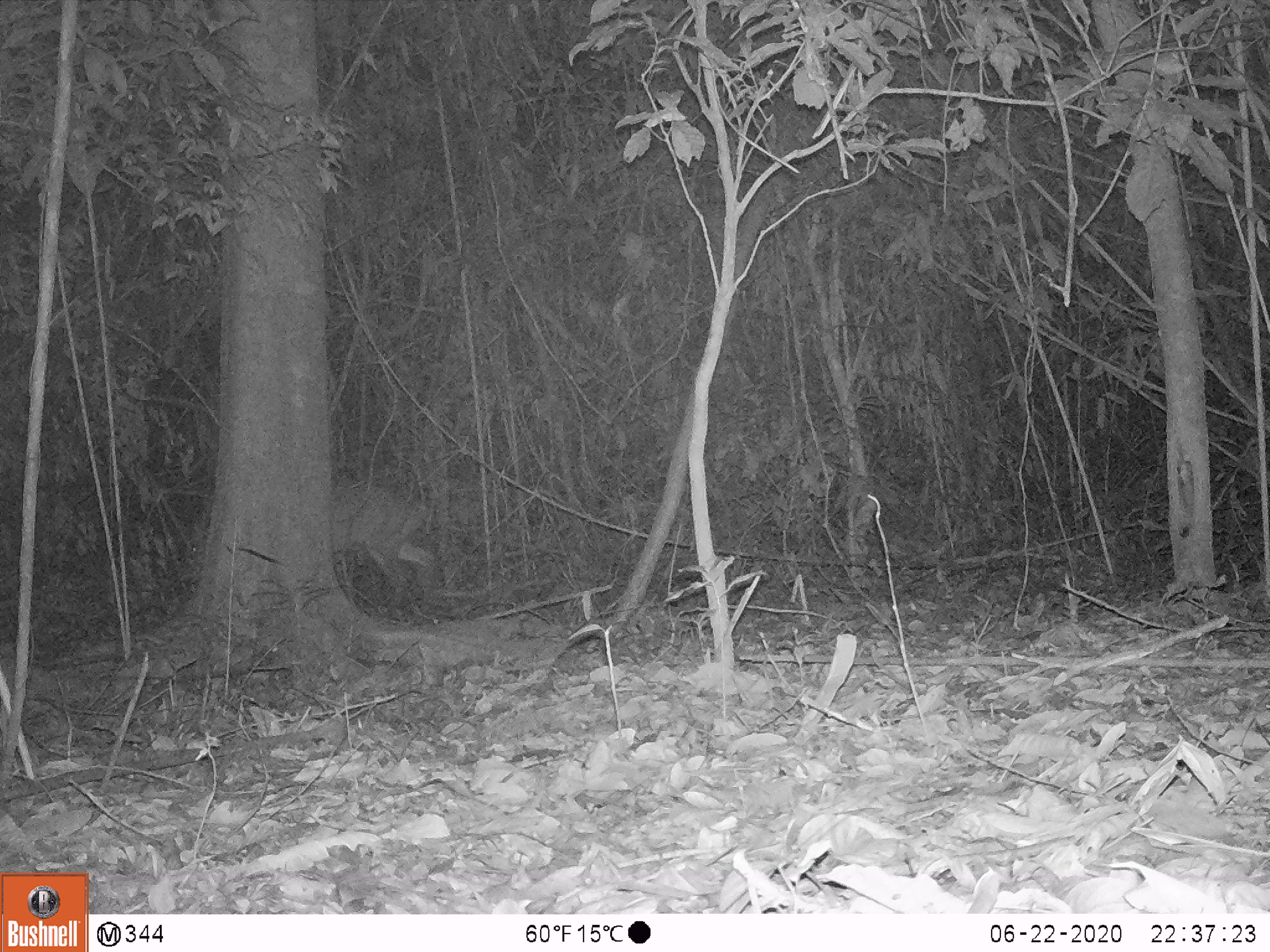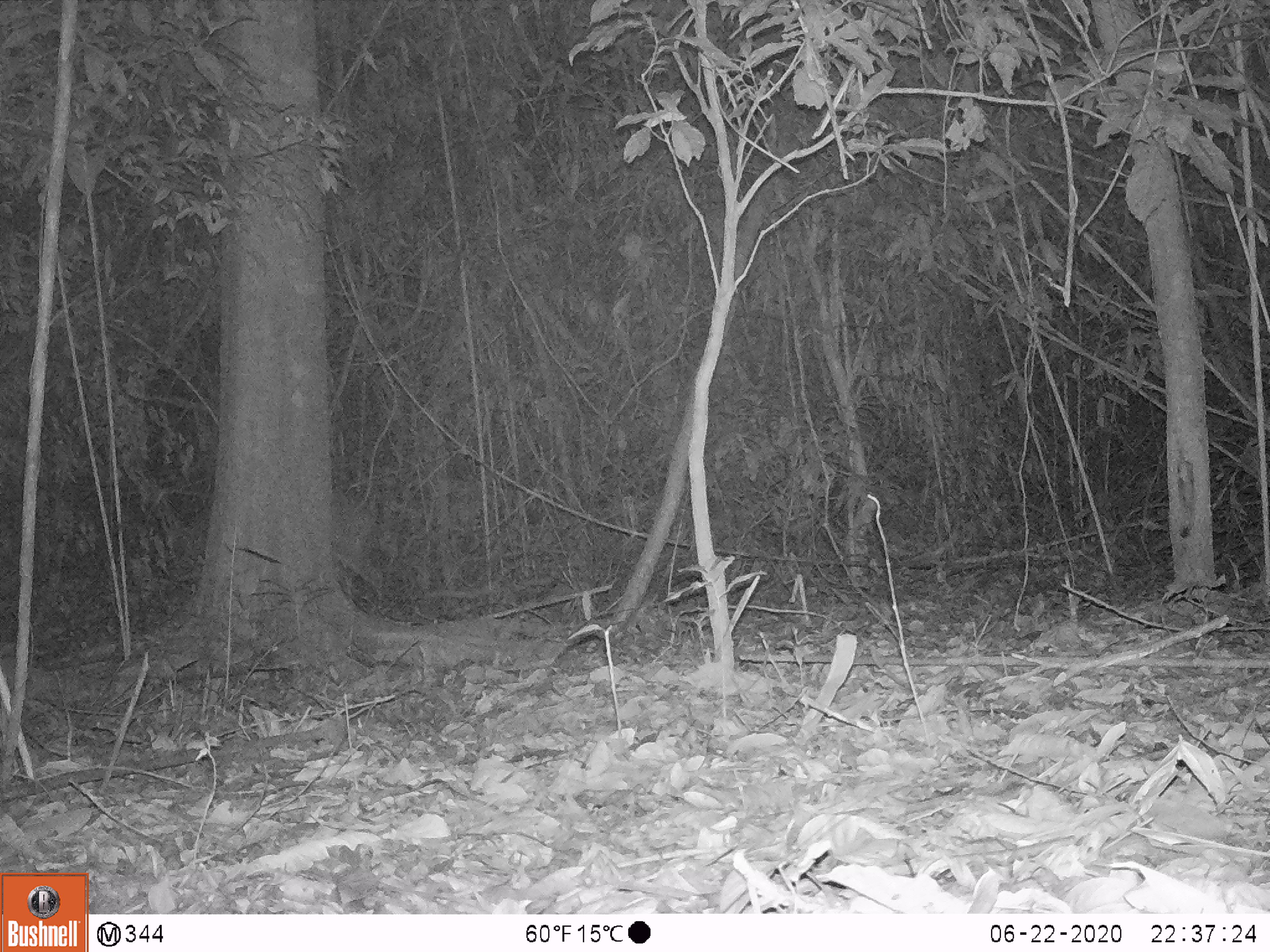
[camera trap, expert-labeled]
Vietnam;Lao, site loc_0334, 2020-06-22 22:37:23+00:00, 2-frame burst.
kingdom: Animalia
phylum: Chordata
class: Mammalia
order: Artiodactyla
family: Cervidae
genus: Muntiacus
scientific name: Muntiacus vuquangensis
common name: large-antlered muntjac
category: large antlered muntjac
Large antlered muntjac (large-antlered muntjac) (Muntiacus vuquangensis). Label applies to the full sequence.